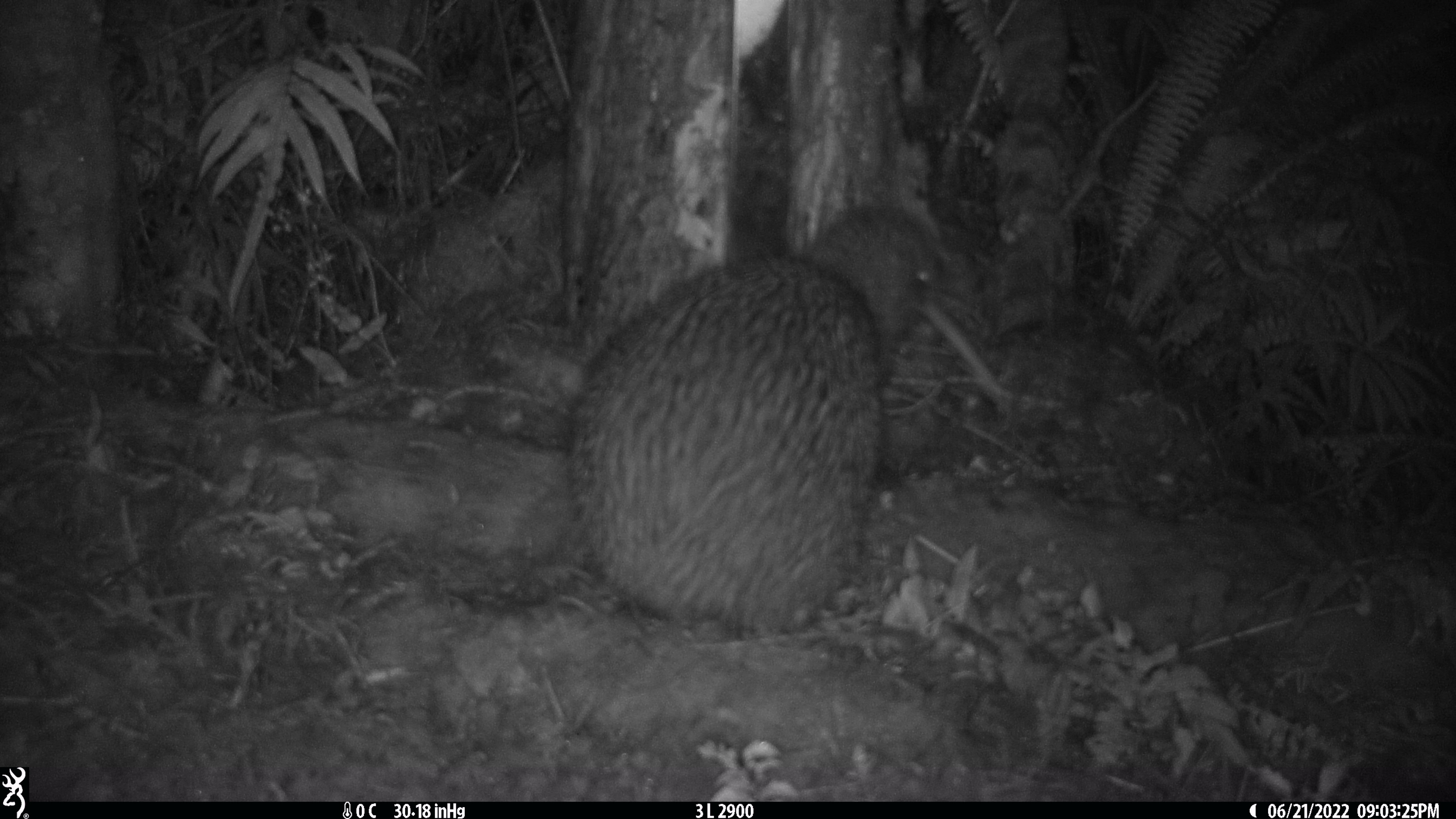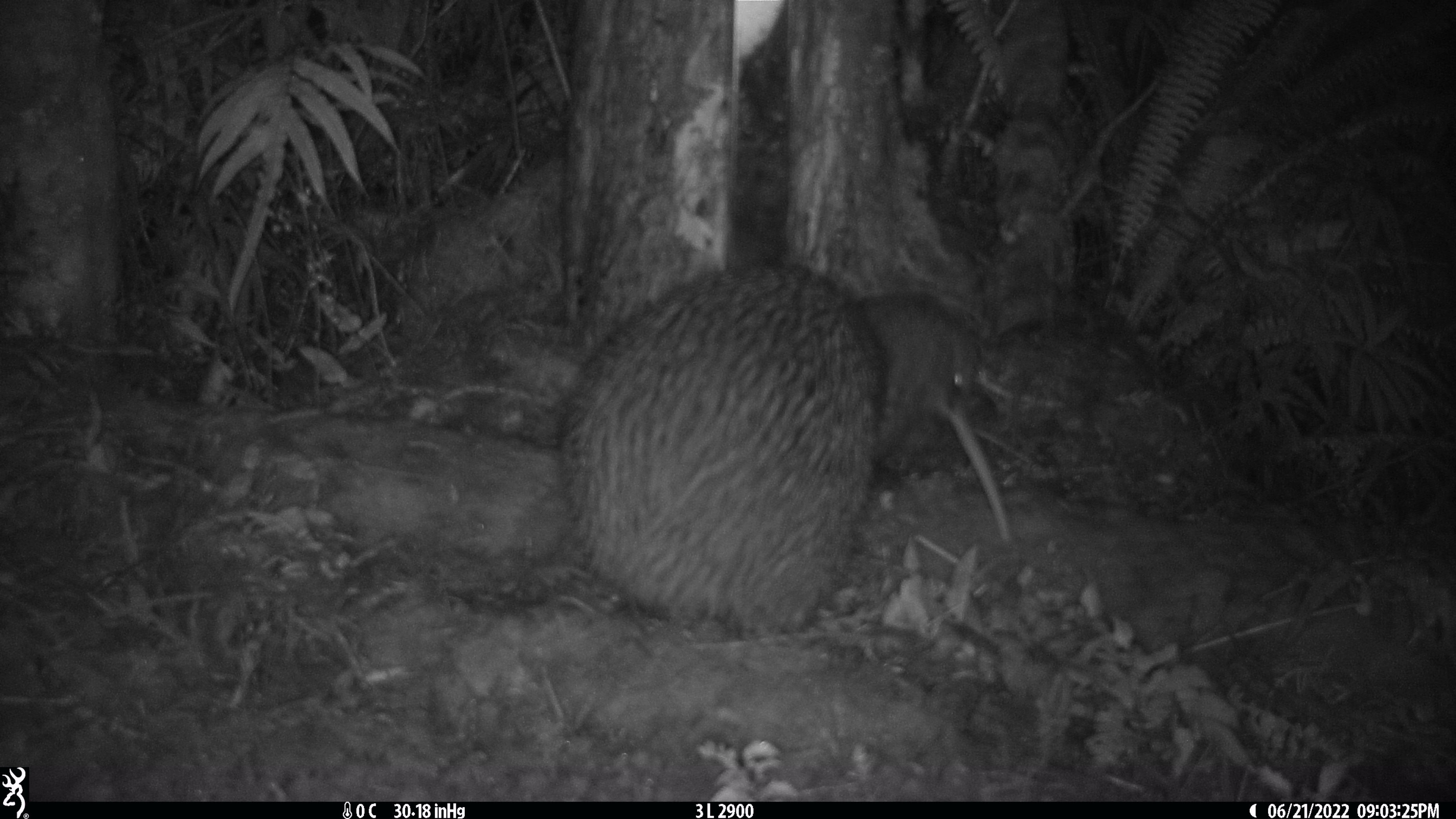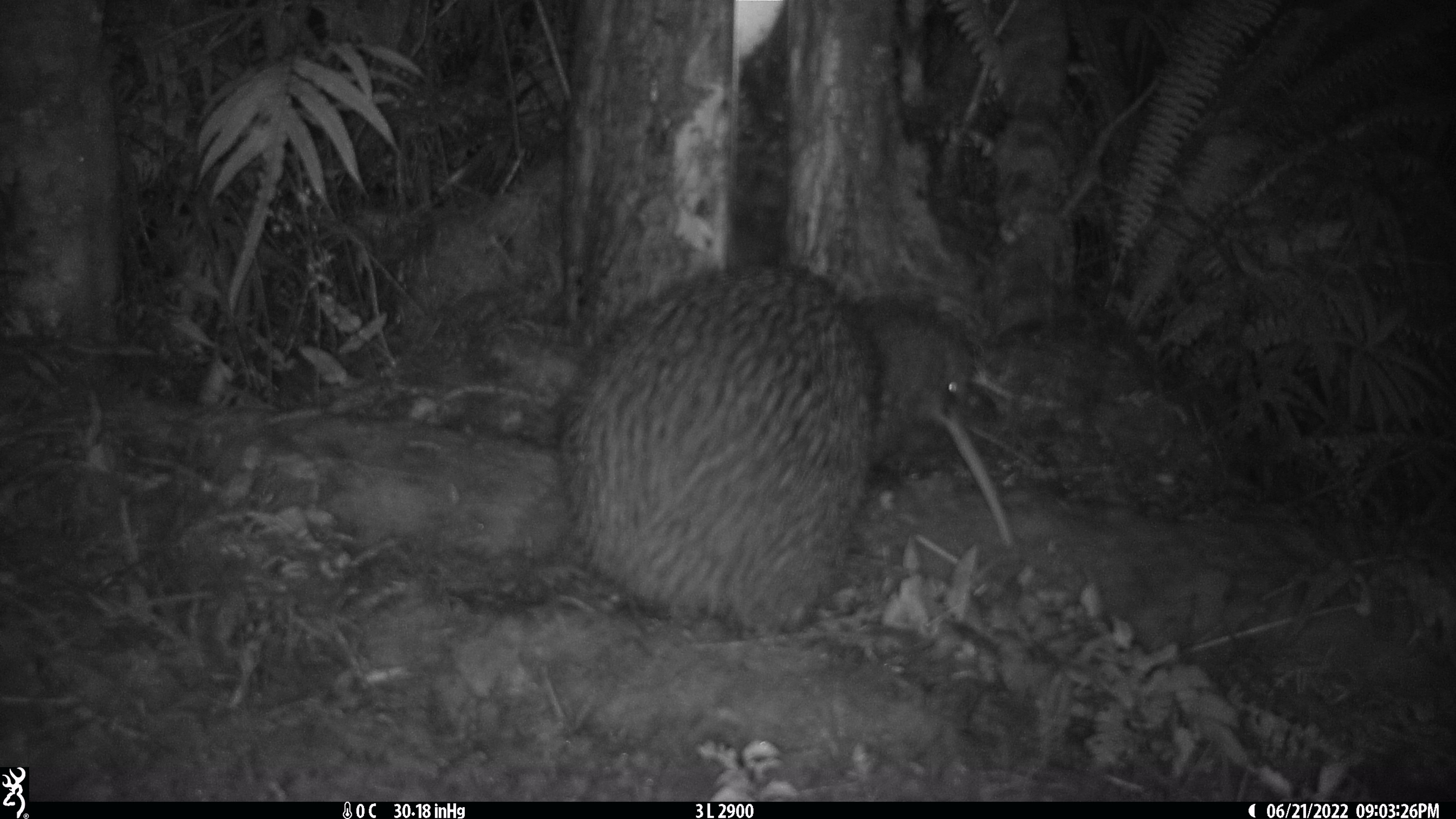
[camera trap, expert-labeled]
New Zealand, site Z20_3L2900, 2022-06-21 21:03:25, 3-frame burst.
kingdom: Animalia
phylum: Chordata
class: Aves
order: Apterygiformes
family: Apterygidae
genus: Apteryx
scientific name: Apteryx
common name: kiwi